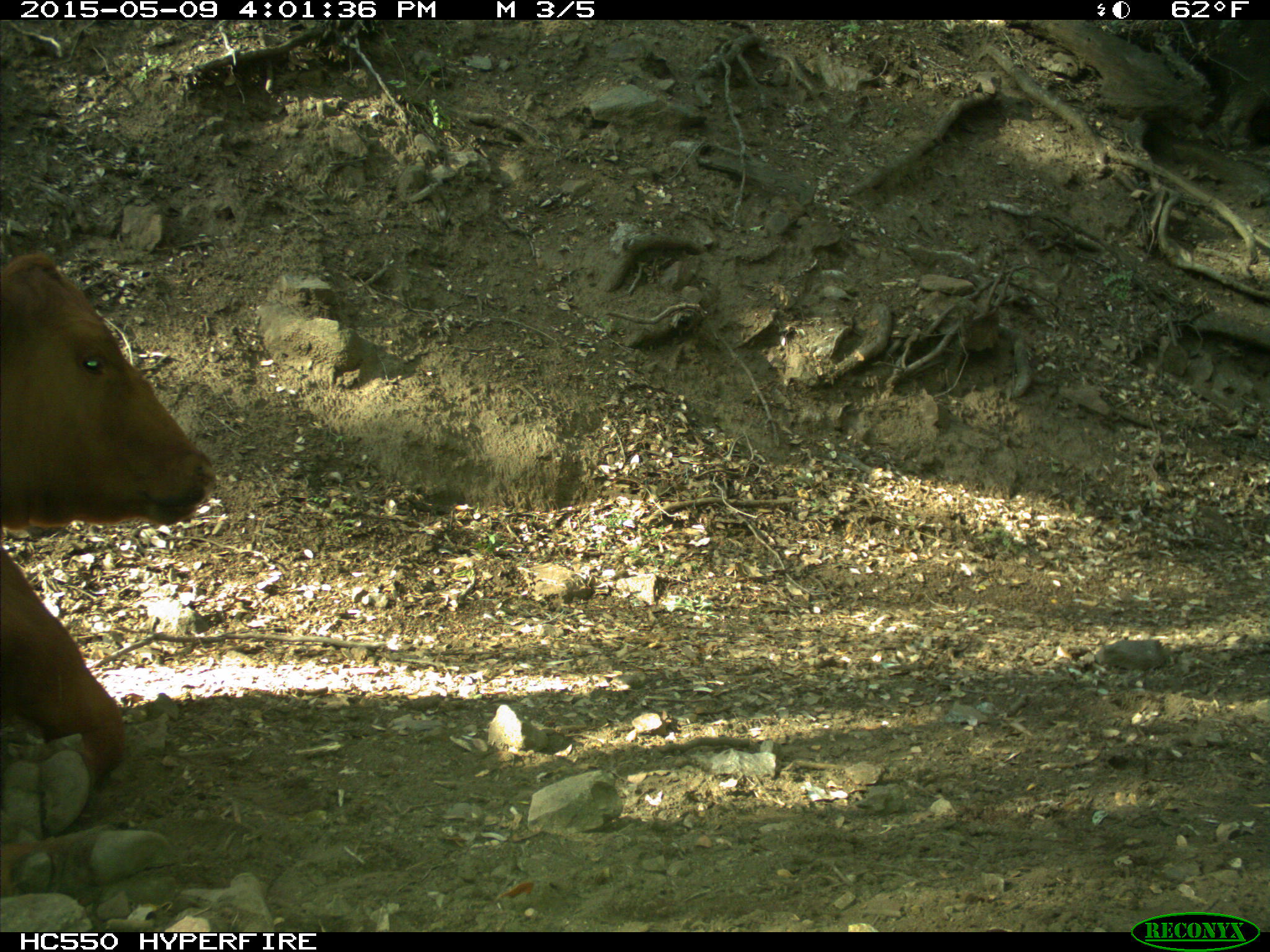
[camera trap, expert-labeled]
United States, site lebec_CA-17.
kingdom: Animalia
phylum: Chordata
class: Mammalia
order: Artiodactyla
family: Bovidae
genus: Bos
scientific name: Bos taurus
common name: domestic cow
Bos taurus (domestic cow).